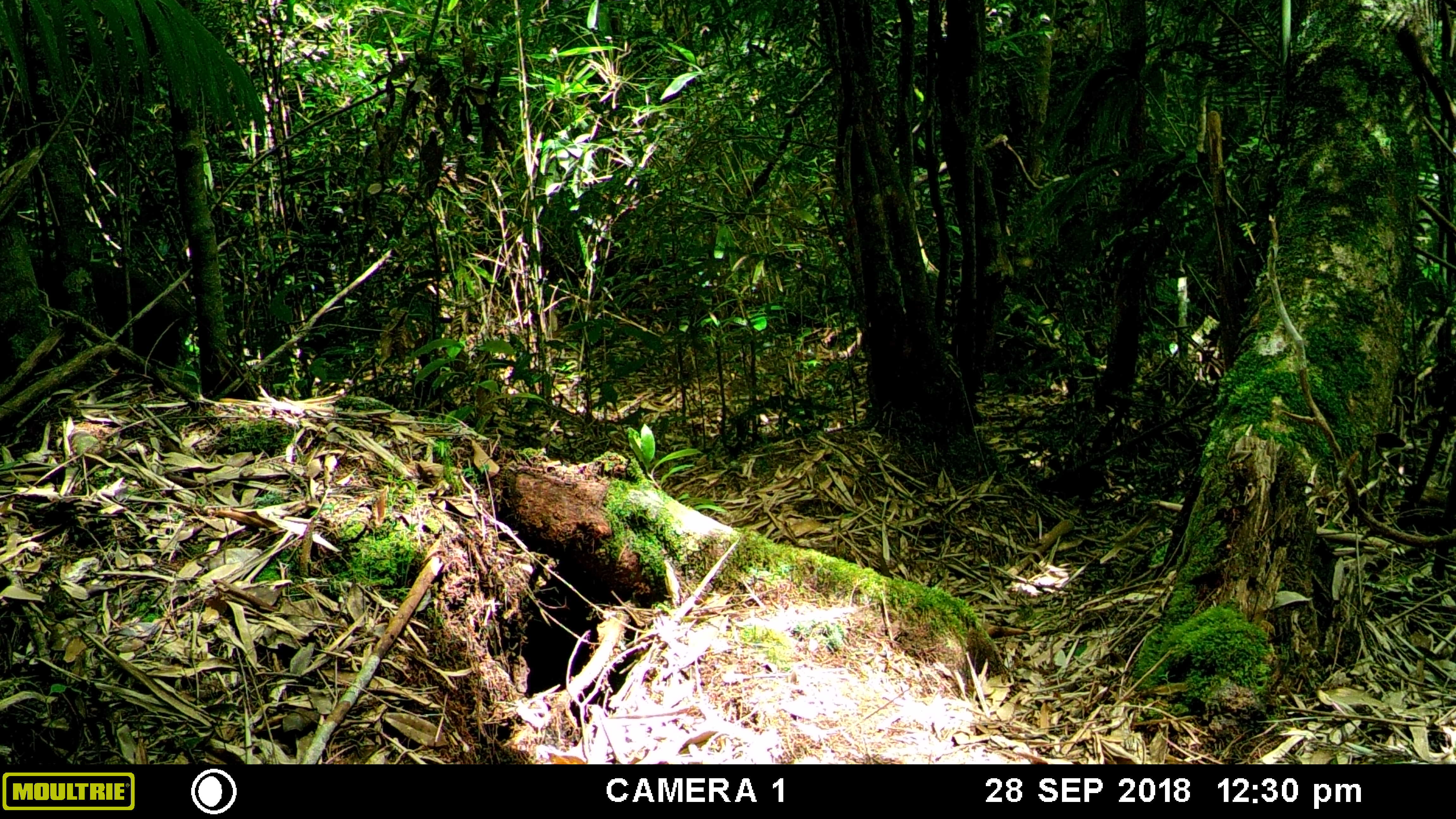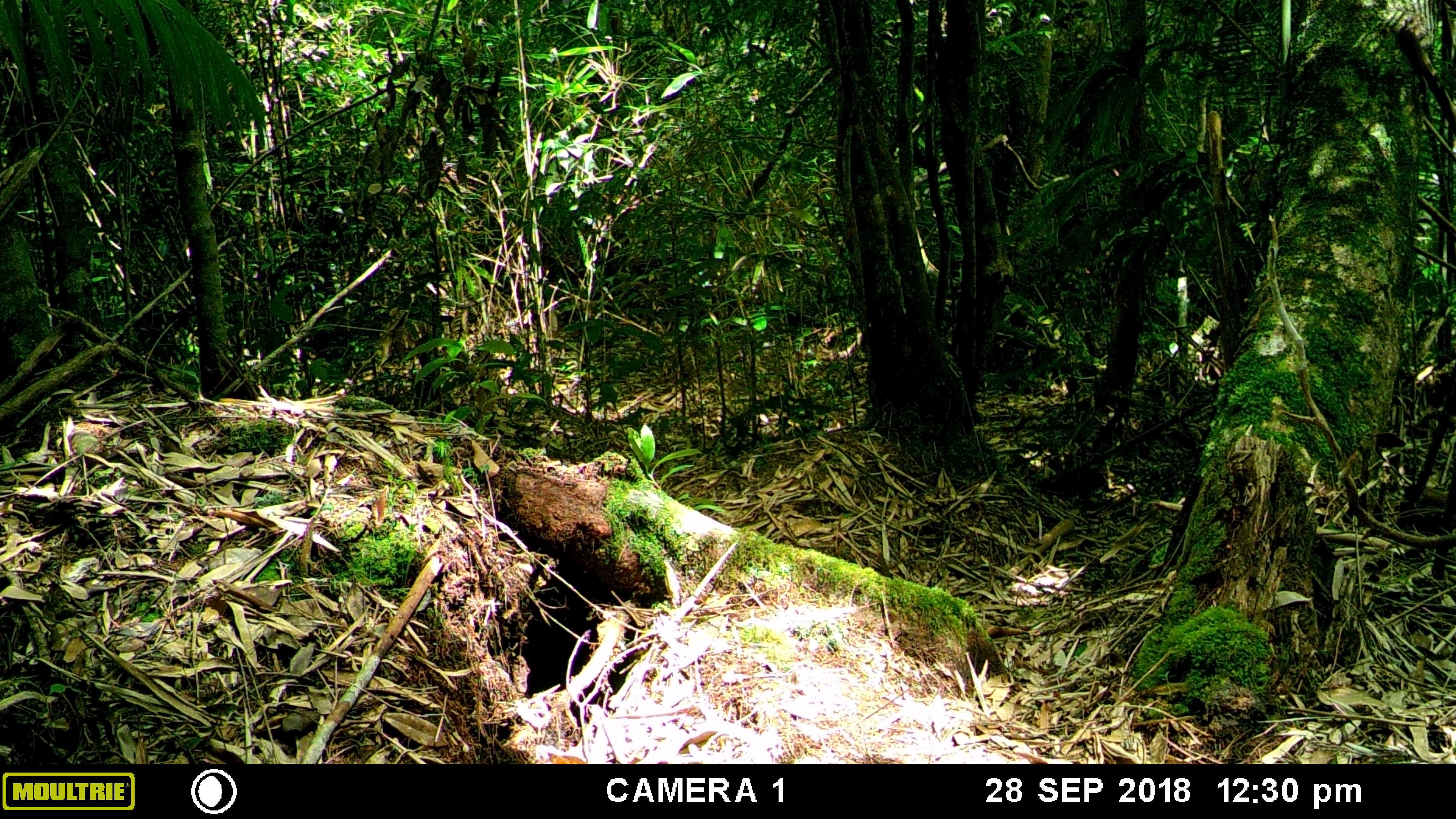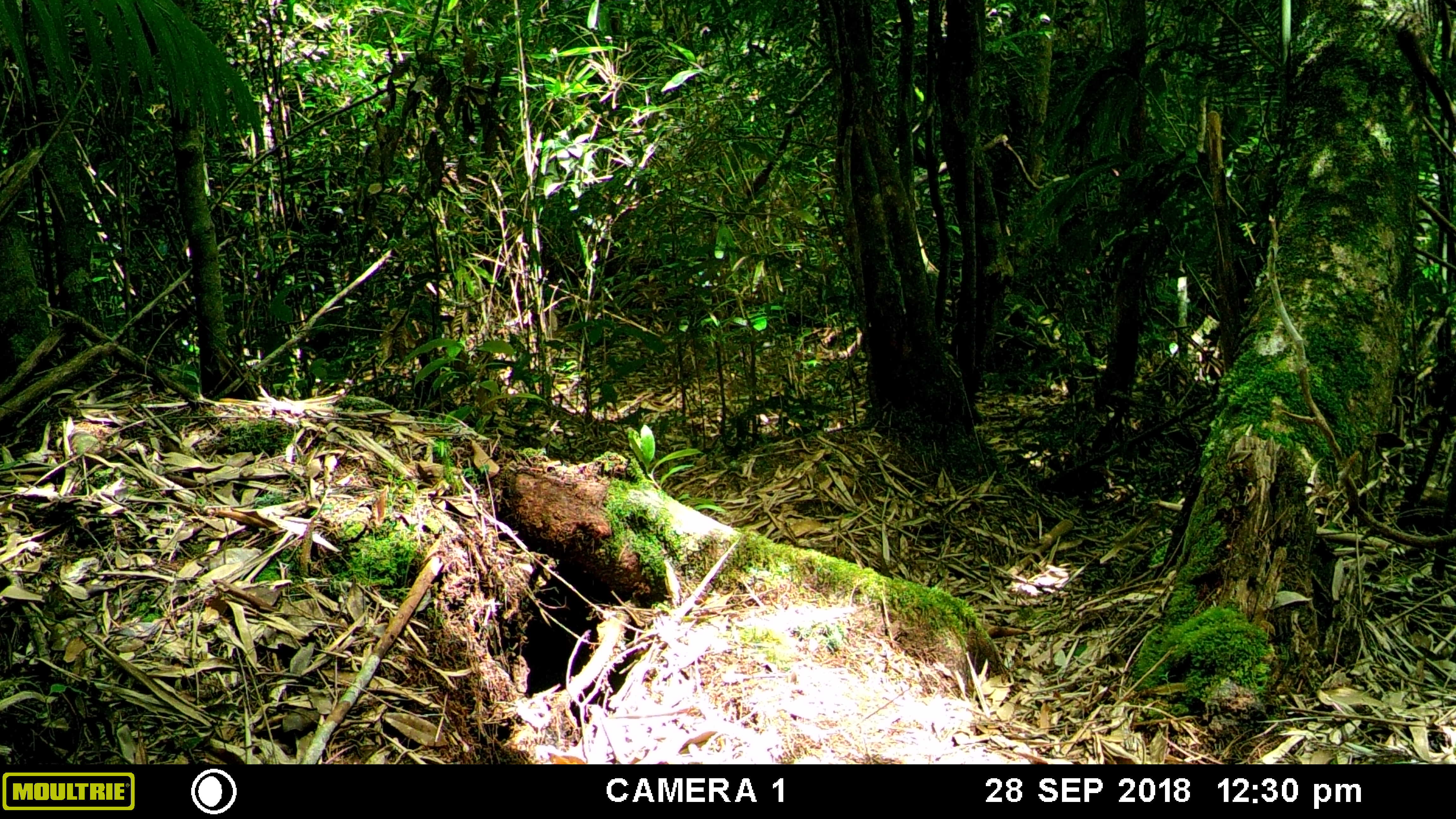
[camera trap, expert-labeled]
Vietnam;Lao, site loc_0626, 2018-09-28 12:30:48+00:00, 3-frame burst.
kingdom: Animalia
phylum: Chordata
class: Mammalia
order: Primates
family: Cercopithecidae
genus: Macaca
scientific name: Macaca arctoides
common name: stump-tailed macaque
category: stump tailed macaque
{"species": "stump tailed macaque (stump-tailed macaque) (Macaca arctoides)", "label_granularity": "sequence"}